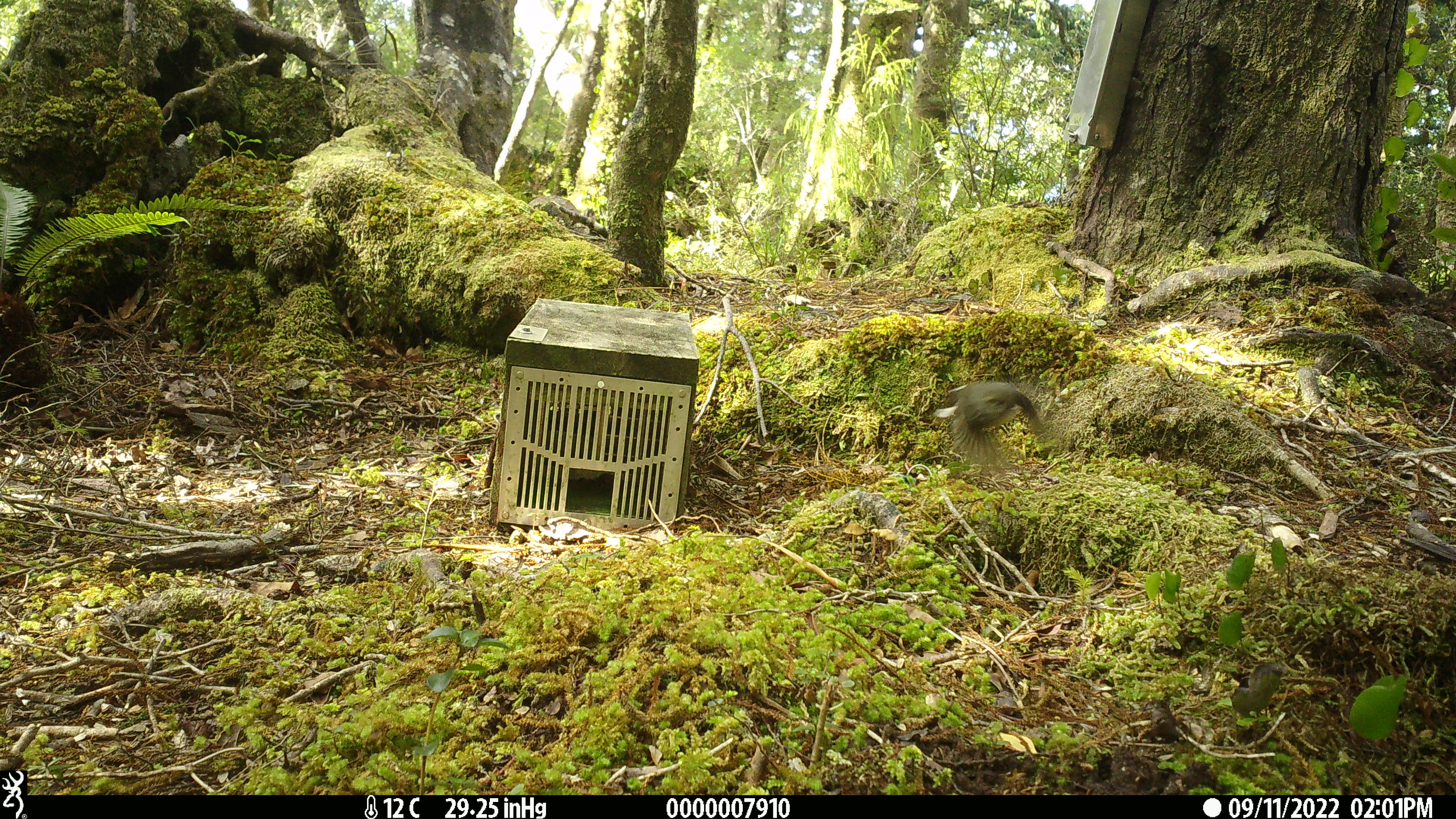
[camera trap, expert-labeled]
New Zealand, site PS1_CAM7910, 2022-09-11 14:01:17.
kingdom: Animalia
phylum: Chordata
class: Aves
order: Passeriformes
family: Petroicidae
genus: Petroica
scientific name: Petroica macrocephala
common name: tomtit